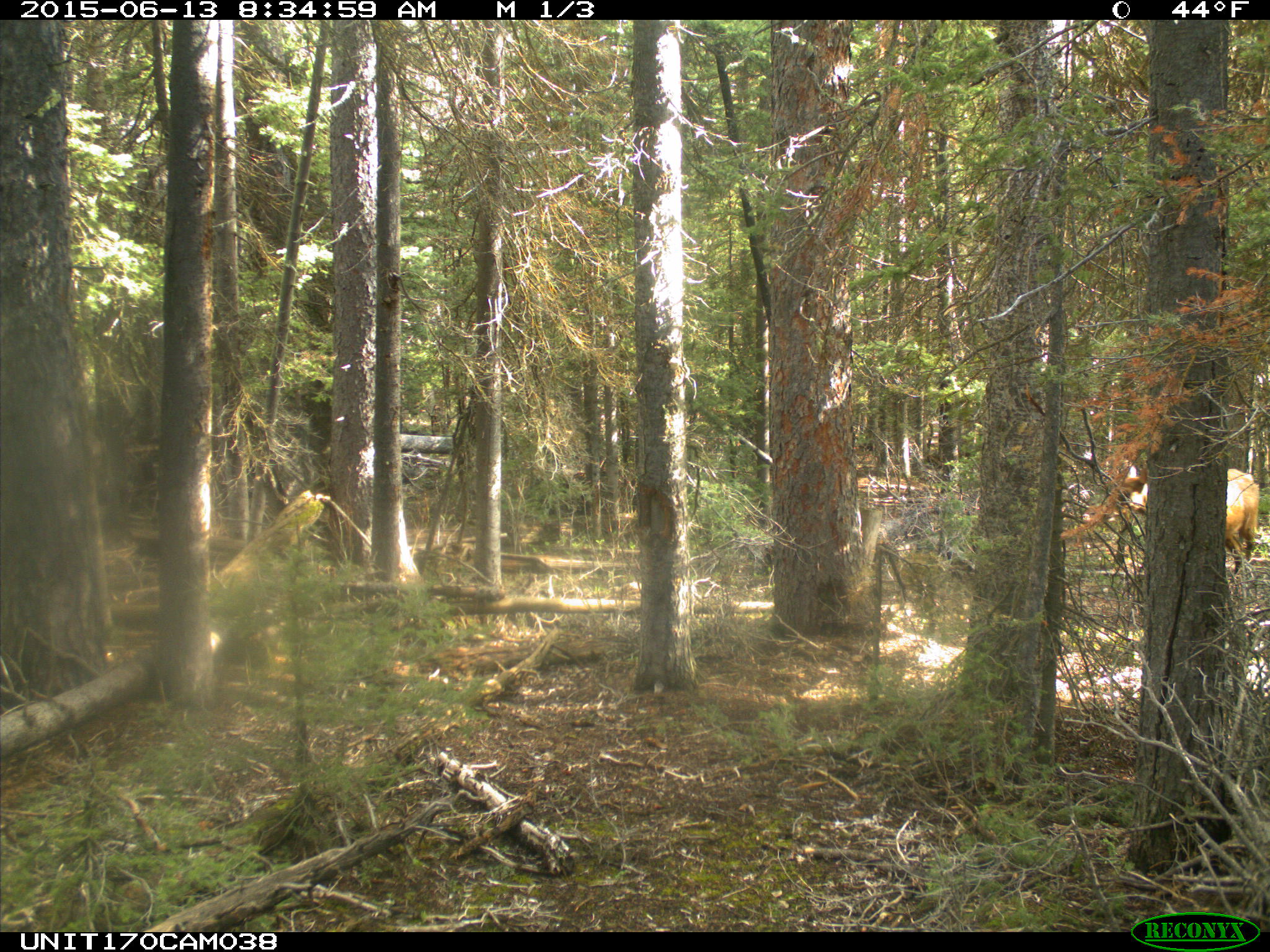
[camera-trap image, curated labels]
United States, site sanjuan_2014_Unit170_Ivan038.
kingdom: Animalia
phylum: Chordata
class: Mammalia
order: Artiodactyla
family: Cervidae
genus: Cervus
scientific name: Cervus elaphus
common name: red deer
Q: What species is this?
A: Cervus elaphus (red deer).